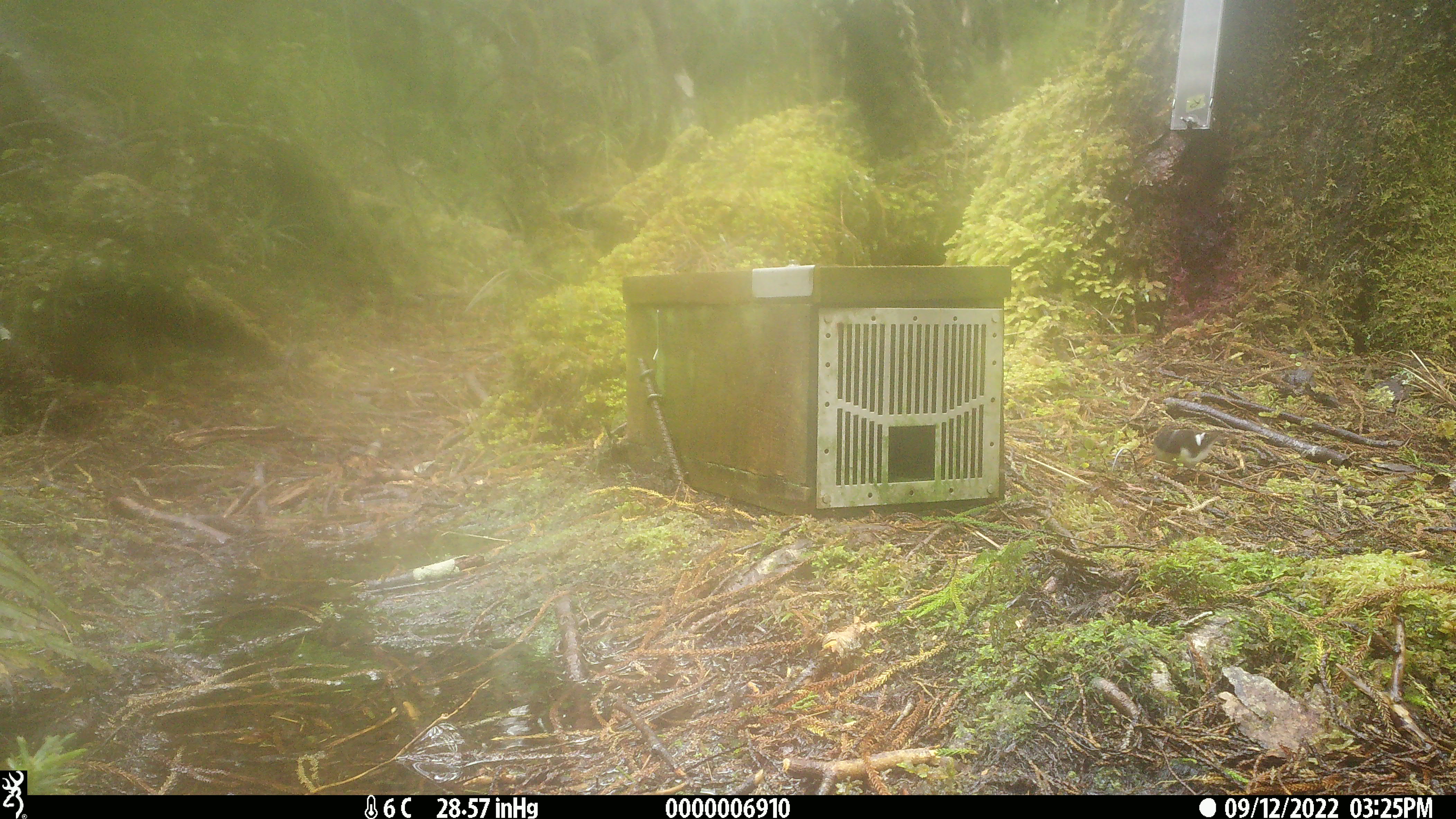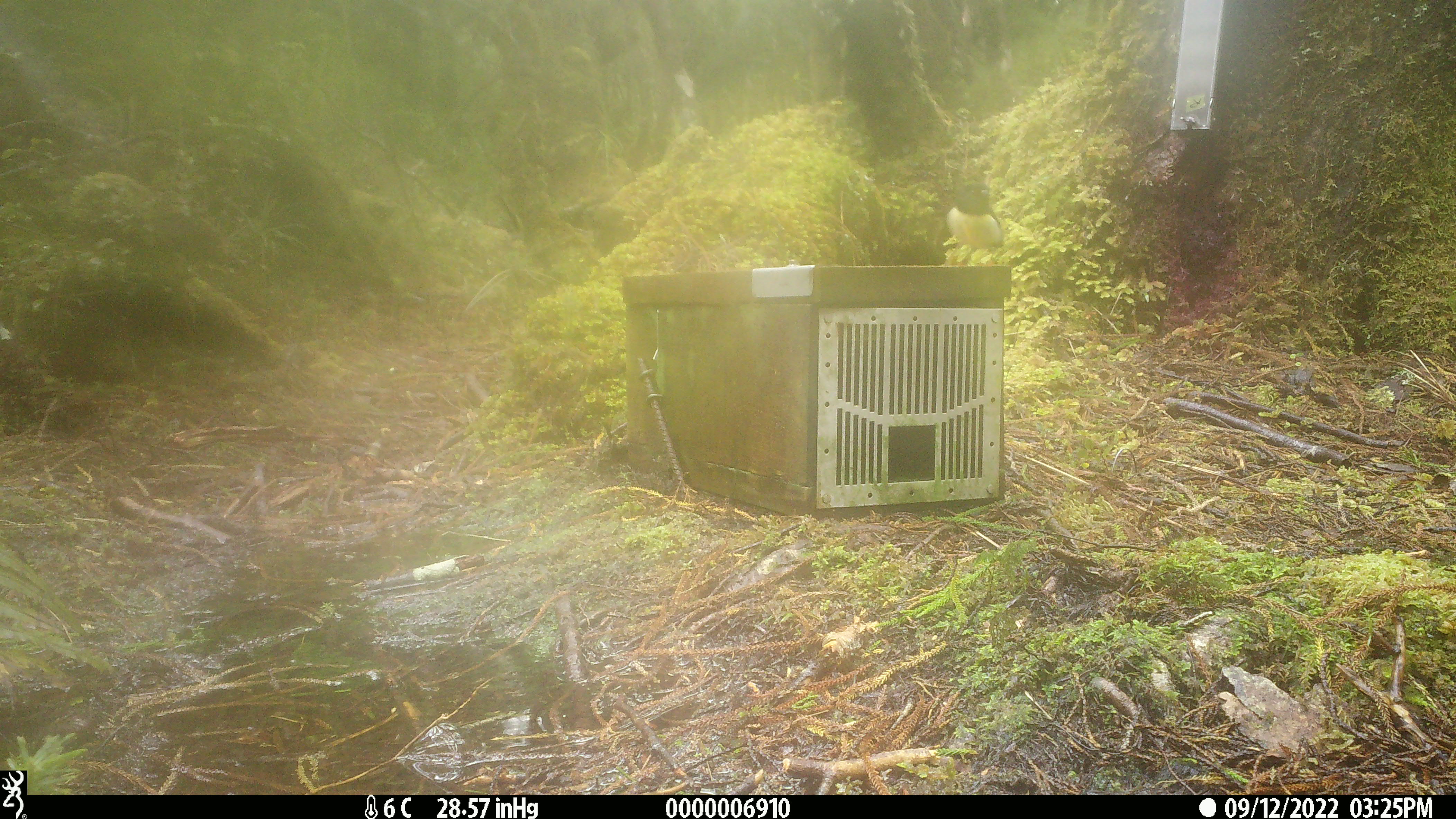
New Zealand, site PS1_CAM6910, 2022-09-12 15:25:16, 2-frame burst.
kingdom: Animalia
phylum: Chordata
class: Aves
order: Passeriformes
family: Petroicidae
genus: Petroica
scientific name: Petroica macrocephala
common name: tomtit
Tomtit (Petroica macrocephala).